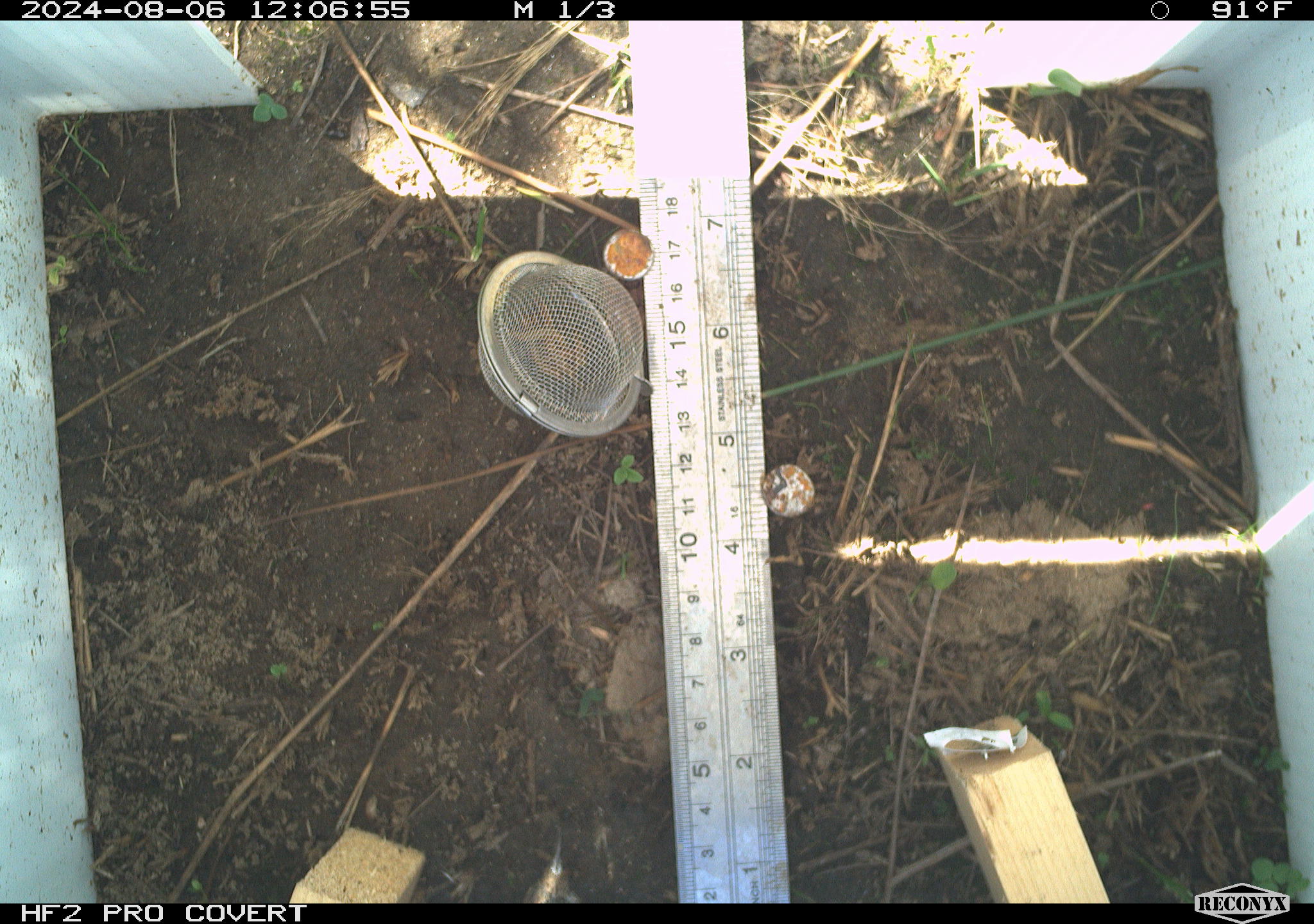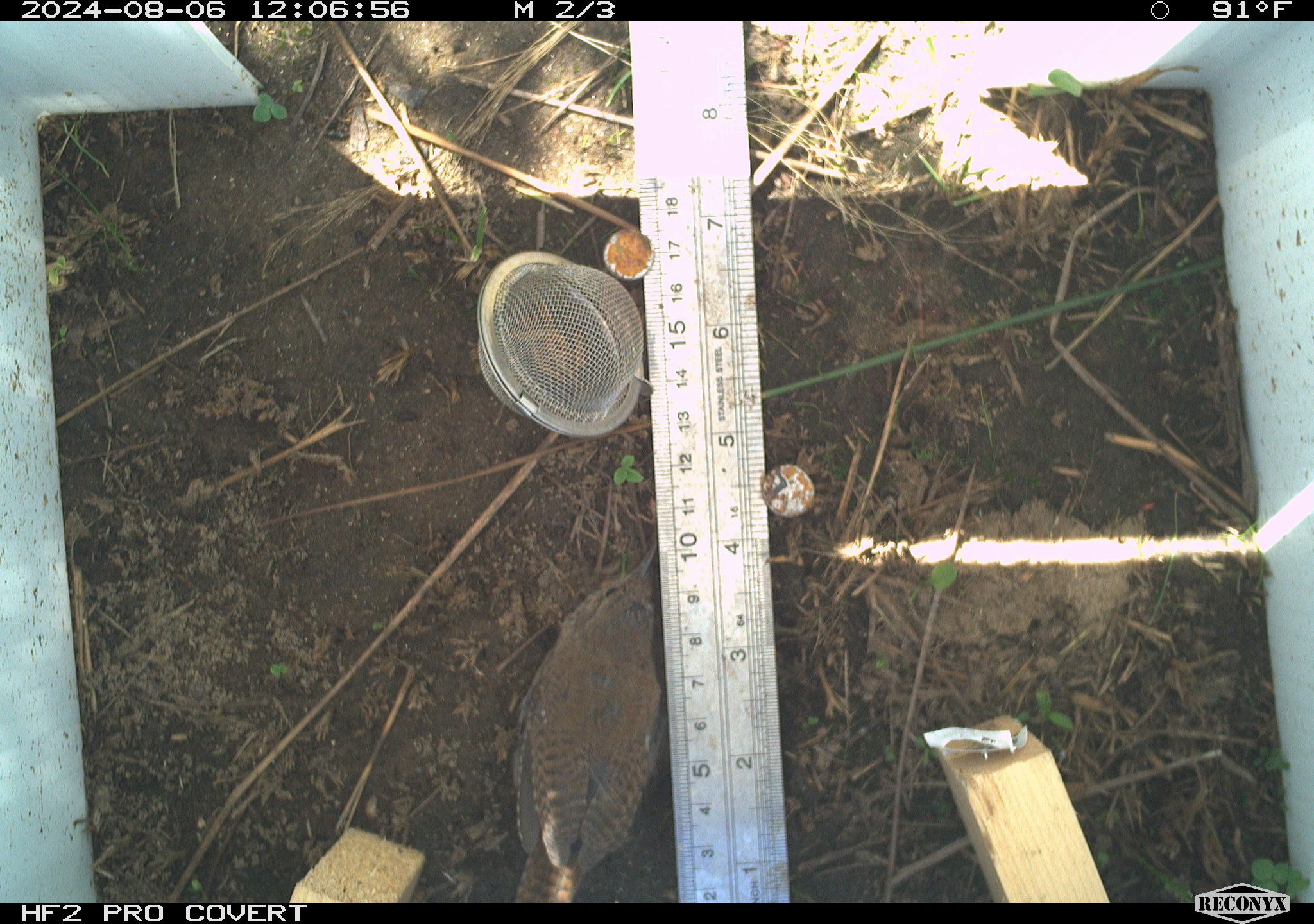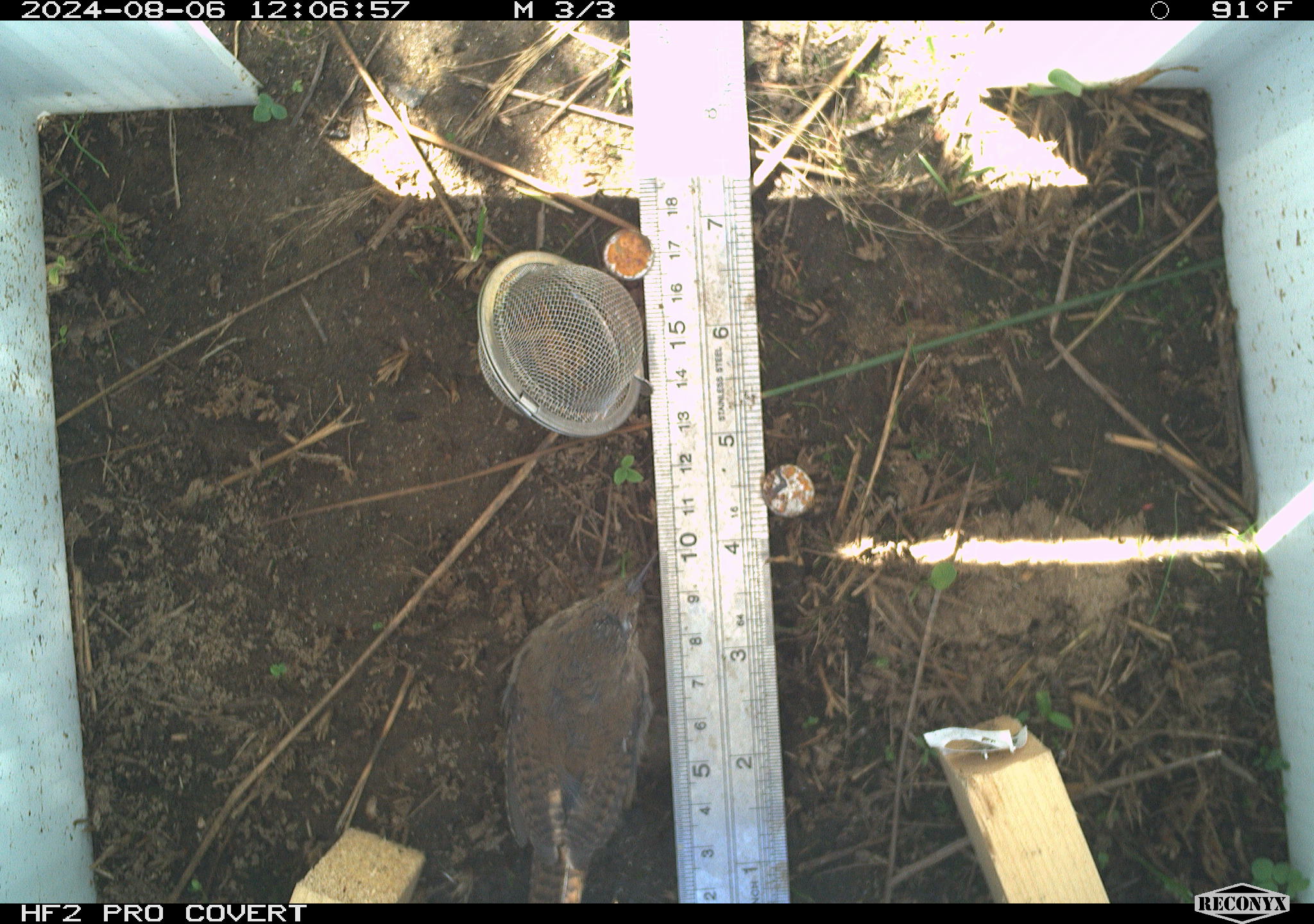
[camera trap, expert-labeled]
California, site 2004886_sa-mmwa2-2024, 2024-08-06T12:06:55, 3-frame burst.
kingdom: Animalia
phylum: Chordata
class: Aves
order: Passeriformes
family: Troglodytidae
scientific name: Troglodytidae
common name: wren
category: troglodytidae family